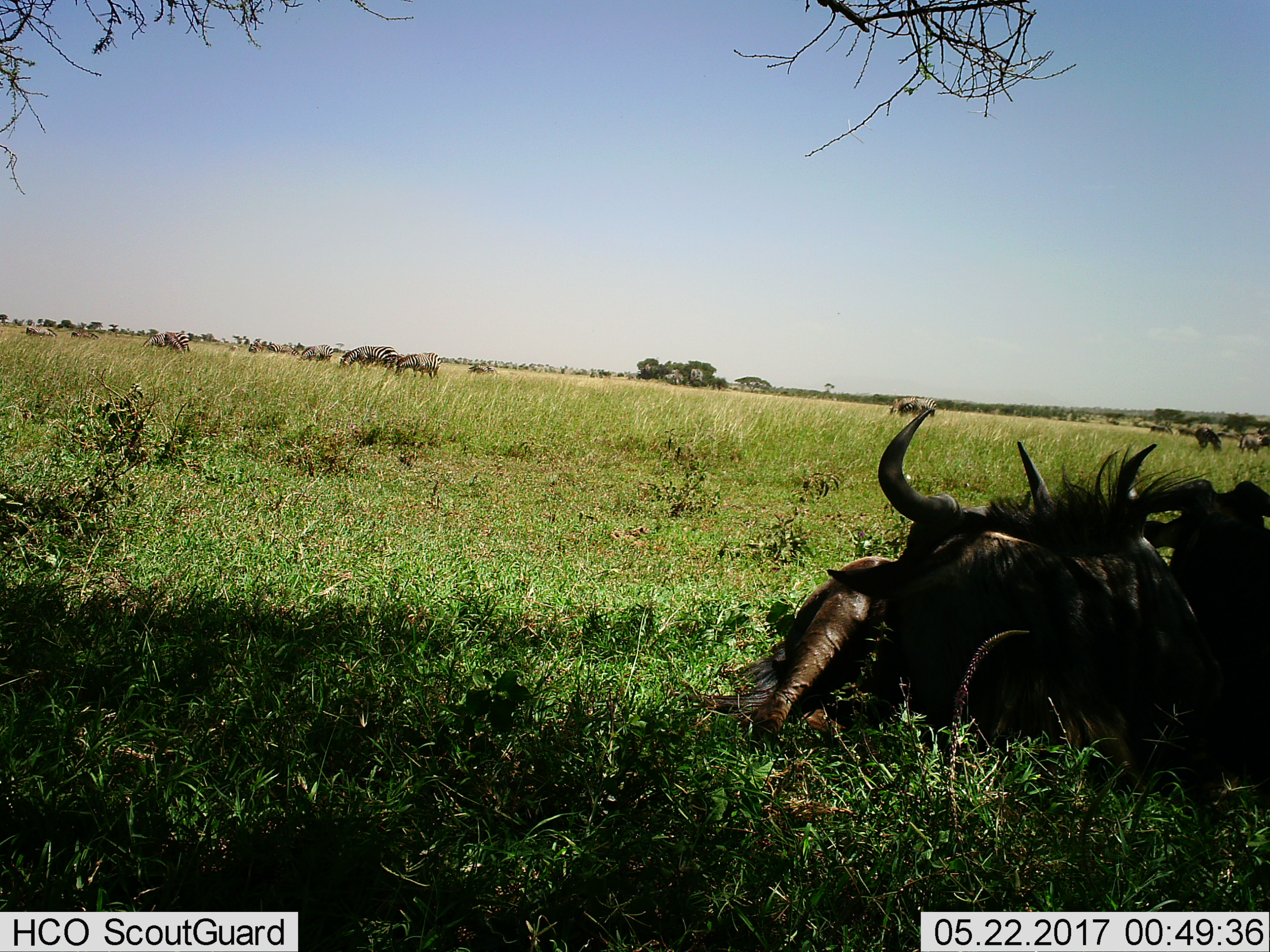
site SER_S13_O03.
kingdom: Animalia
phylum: Chordata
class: Mammalia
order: Artiodactyla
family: Bovidae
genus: Connochaetes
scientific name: Connochaetes taurinus taurinus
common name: blue wildebeest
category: wildebeestblue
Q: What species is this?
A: Wildebeestblue (blue wildebeest) (Connochaetes taurinus taurinus).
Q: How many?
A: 2.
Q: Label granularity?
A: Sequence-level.